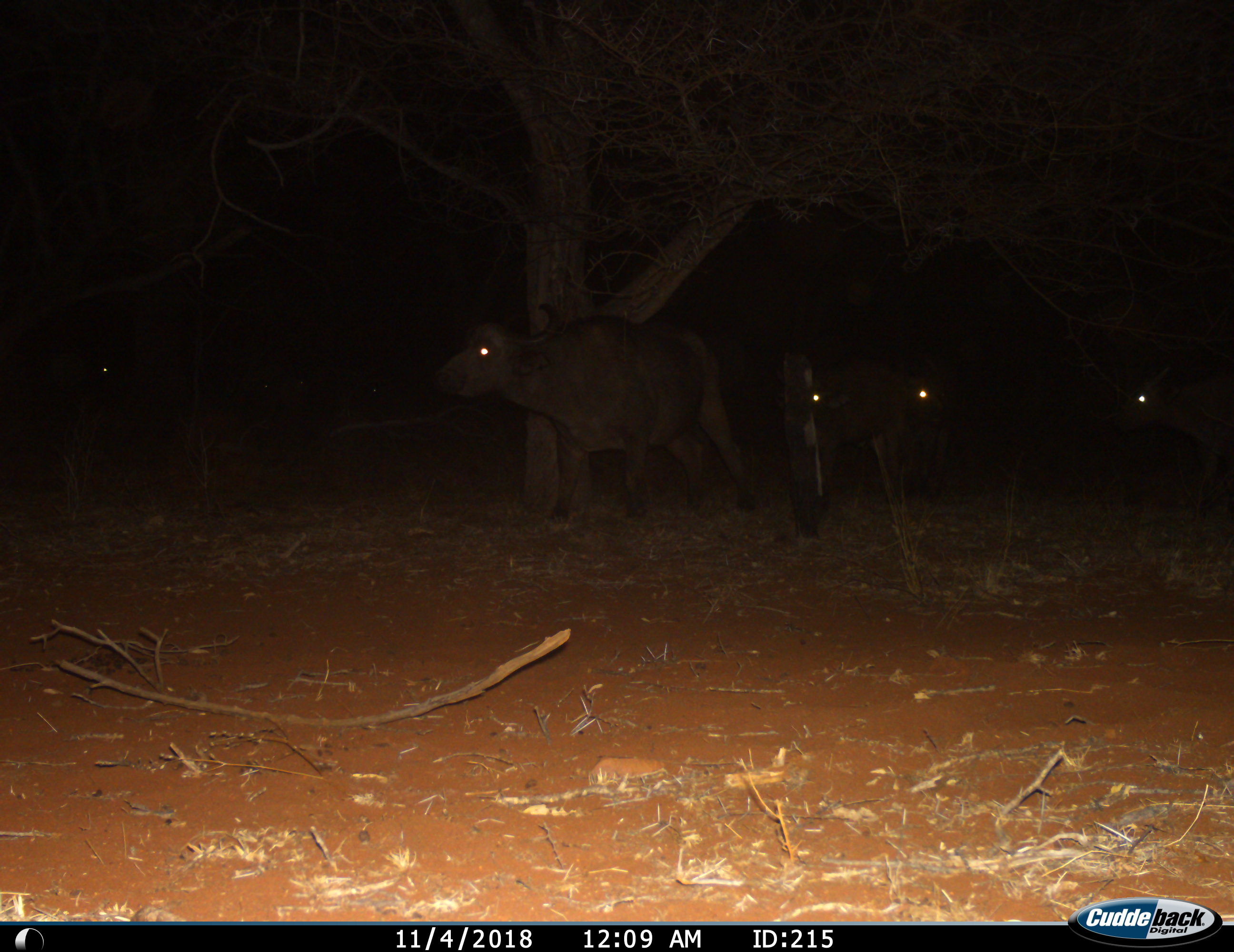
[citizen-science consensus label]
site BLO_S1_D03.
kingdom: Animalia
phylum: Chordata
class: Mammalia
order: Artiodactyla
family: Bovidae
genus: Syncerus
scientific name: Syncerus caffer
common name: african buffalo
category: buffalo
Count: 5.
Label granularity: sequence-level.